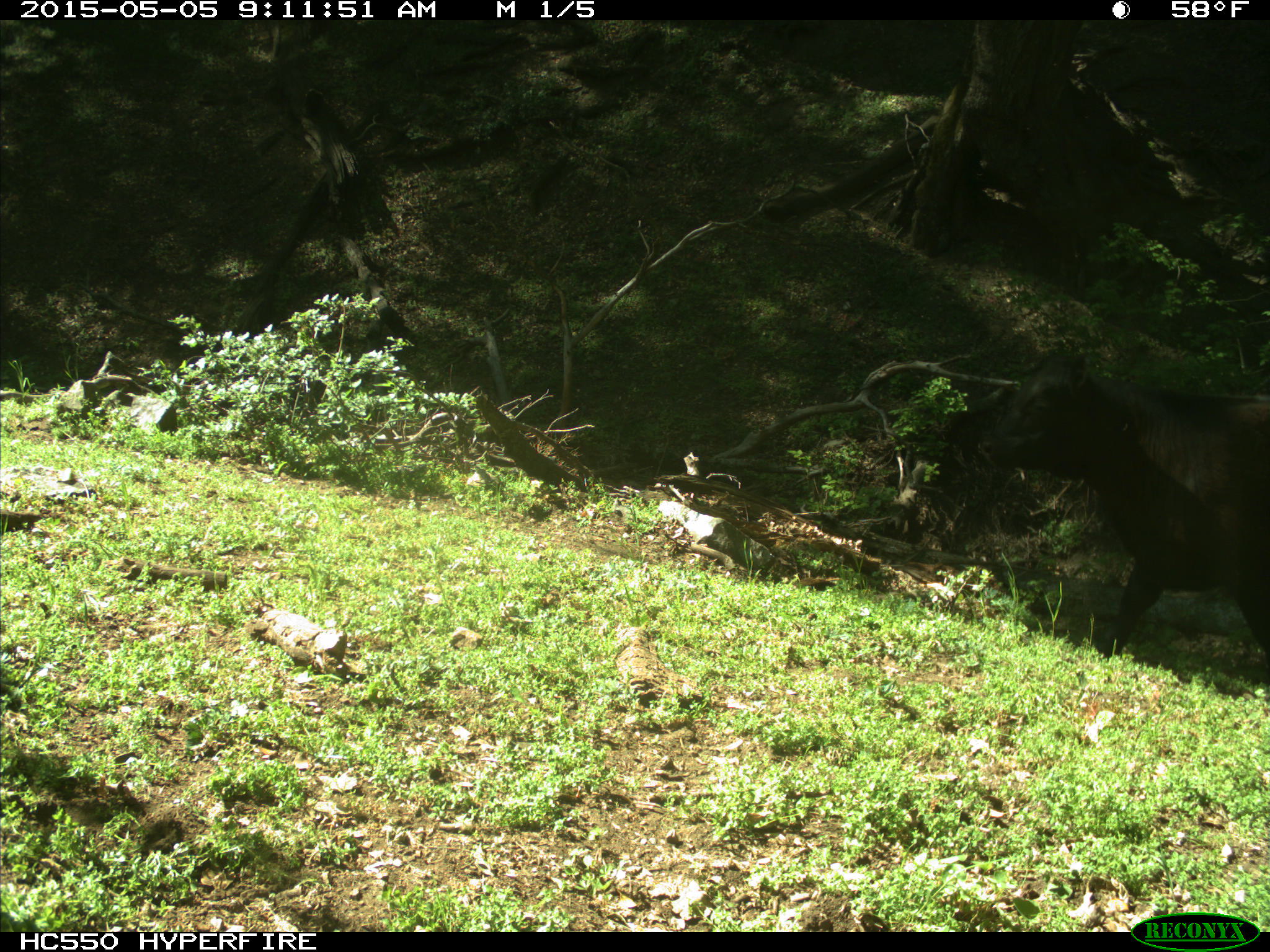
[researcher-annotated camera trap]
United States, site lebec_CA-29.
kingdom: Animalia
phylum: Chordata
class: Mammalia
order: Artiodactyla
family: Bovidae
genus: Bos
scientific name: Bos taurus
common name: domestic cow